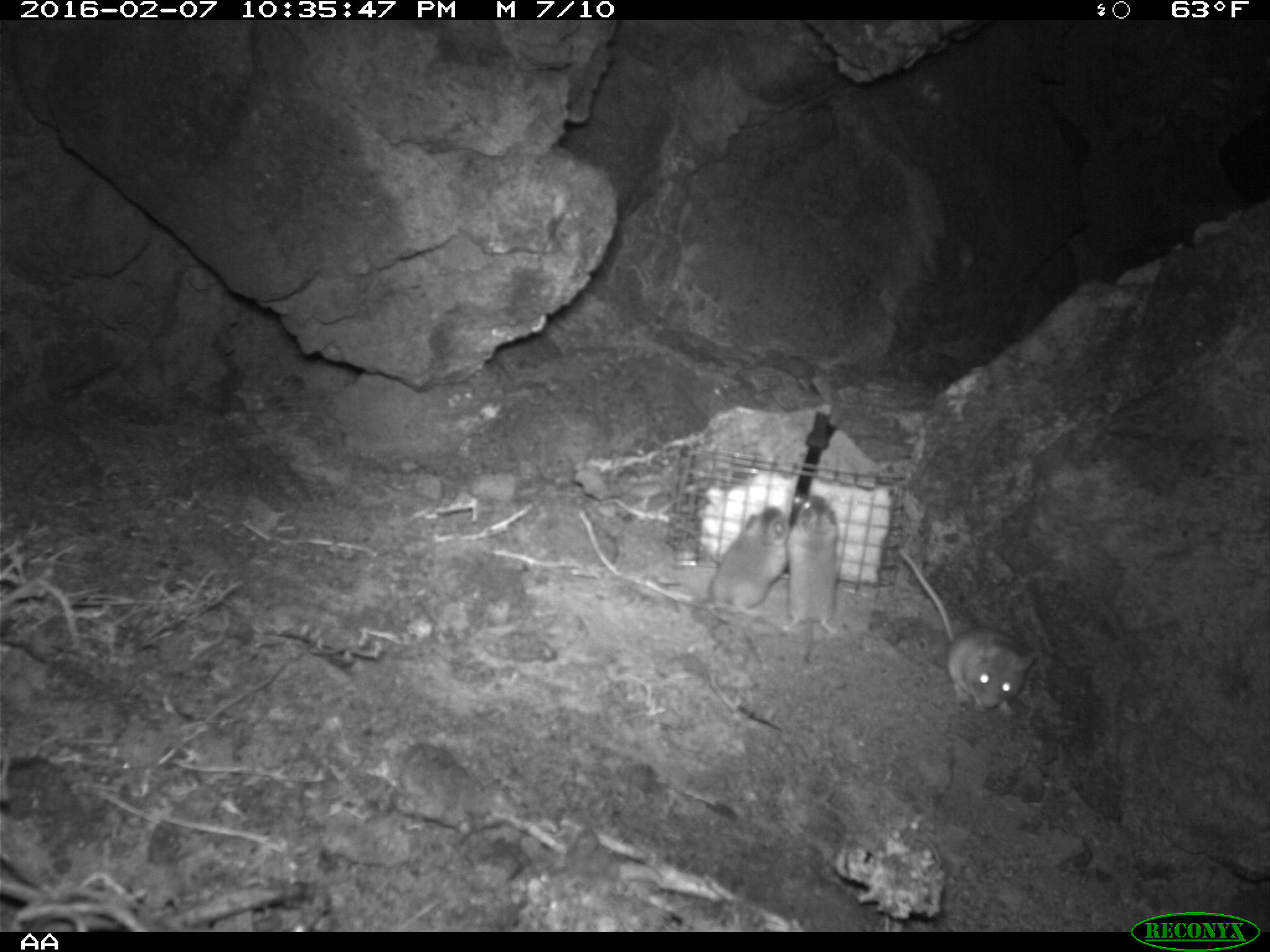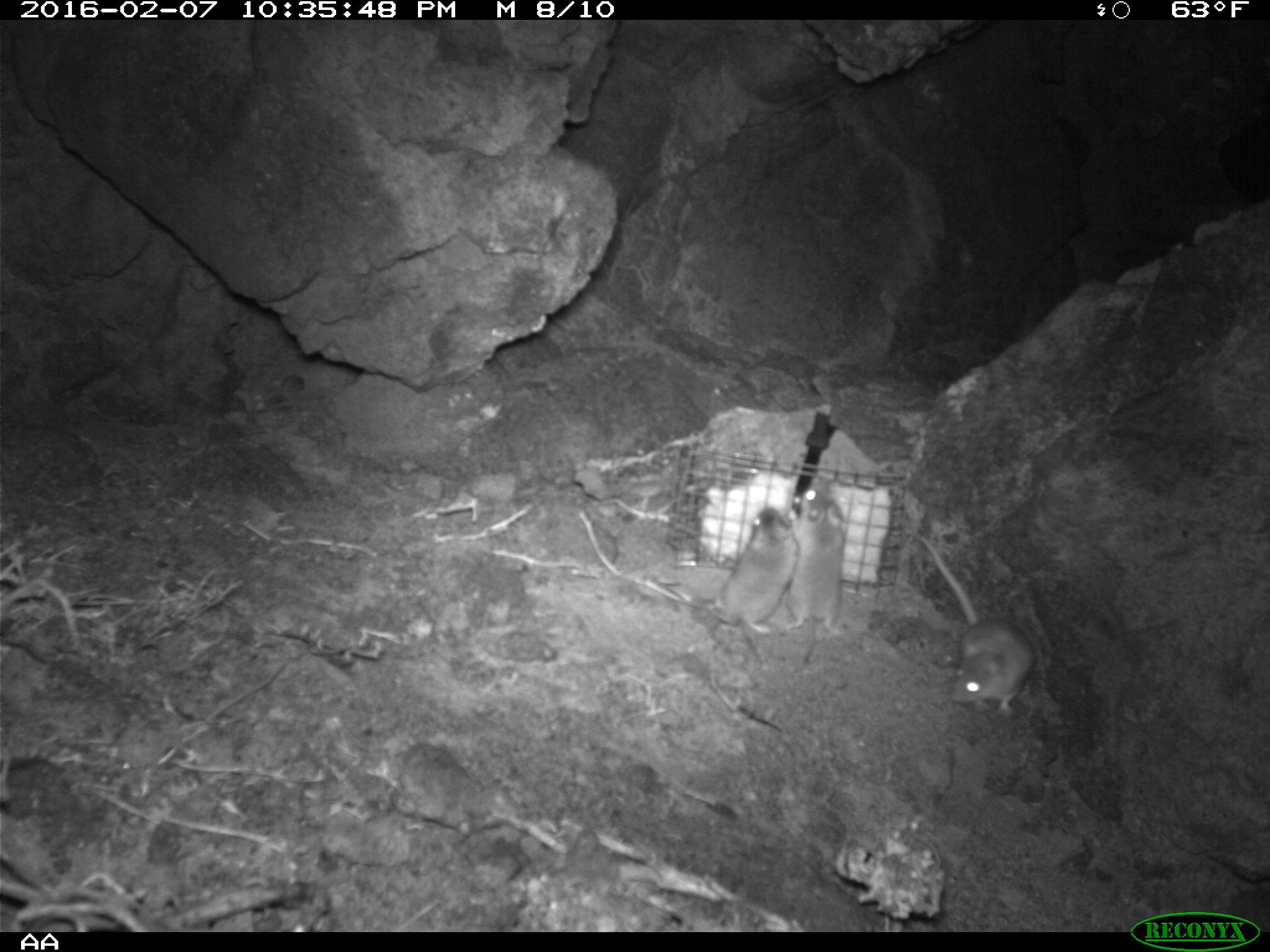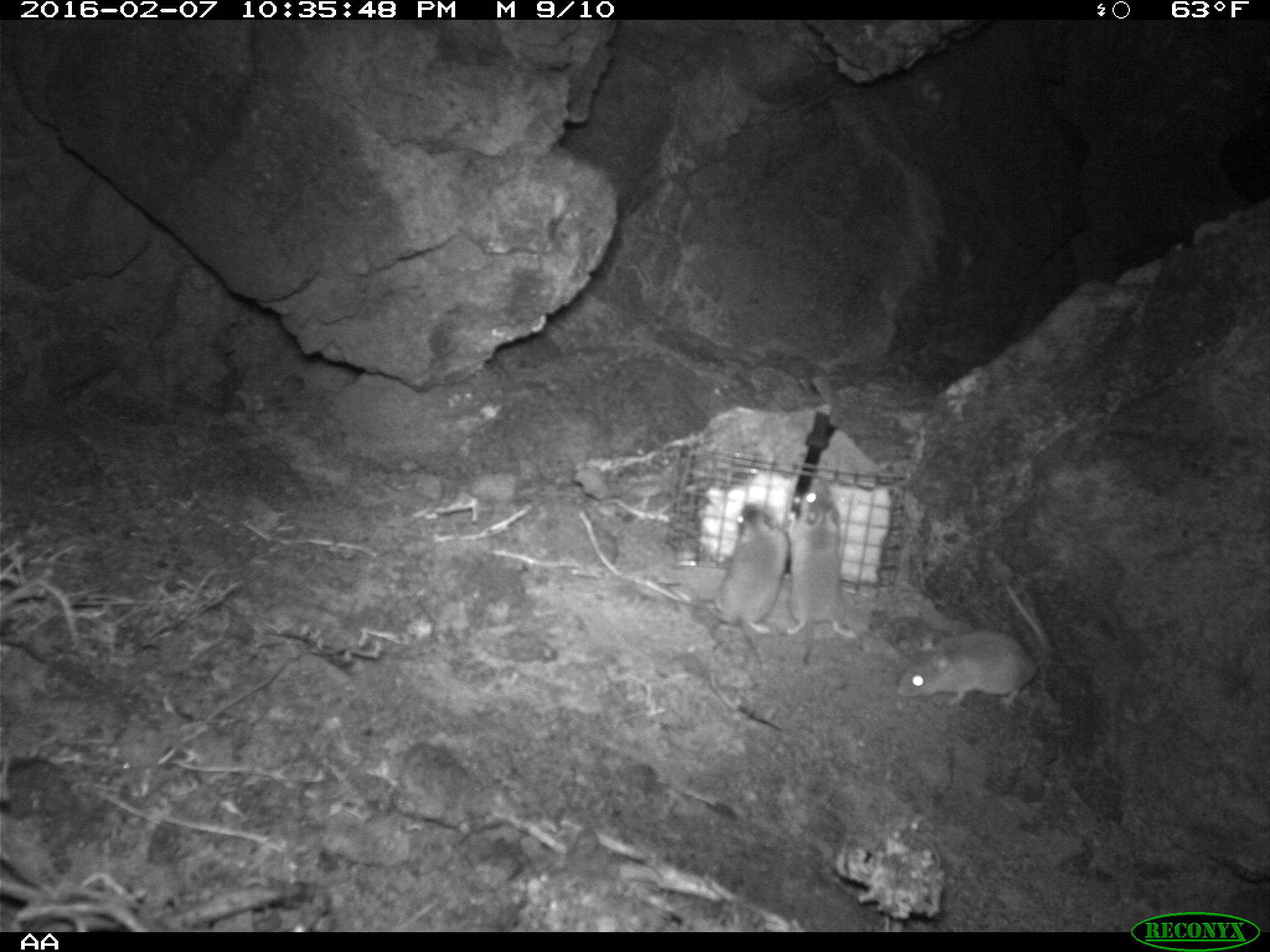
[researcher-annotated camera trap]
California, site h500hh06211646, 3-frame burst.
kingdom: Animalia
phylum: Chordata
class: Mammalia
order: Rodentia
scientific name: Rodentia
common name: rodent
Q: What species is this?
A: Rodent (Rodentia).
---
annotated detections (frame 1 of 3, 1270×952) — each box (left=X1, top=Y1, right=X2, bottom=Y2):
rodent: (left=897, top=542, right=1039, bottom=721); (left=705, top=501, right=792, bottom=625); (left=780, top=490, right=839, bottom=637)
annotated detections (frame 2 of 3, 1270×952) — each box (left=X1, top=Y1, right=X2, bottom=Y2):
rodent: (left=919, top=532, right=1034, bottom=716); (left=667, top=504, right=797, bottom=633); (left=786, top=480, right=846, bottom=663)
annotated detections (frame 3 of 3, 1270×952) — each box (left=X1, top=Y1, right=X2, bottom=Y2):
rodent: (left=894, top=573, right=1054, bottom=710); (left=786, top=472, right=855, bottom=637); (left=701, top=503, right=784, bottom=638)